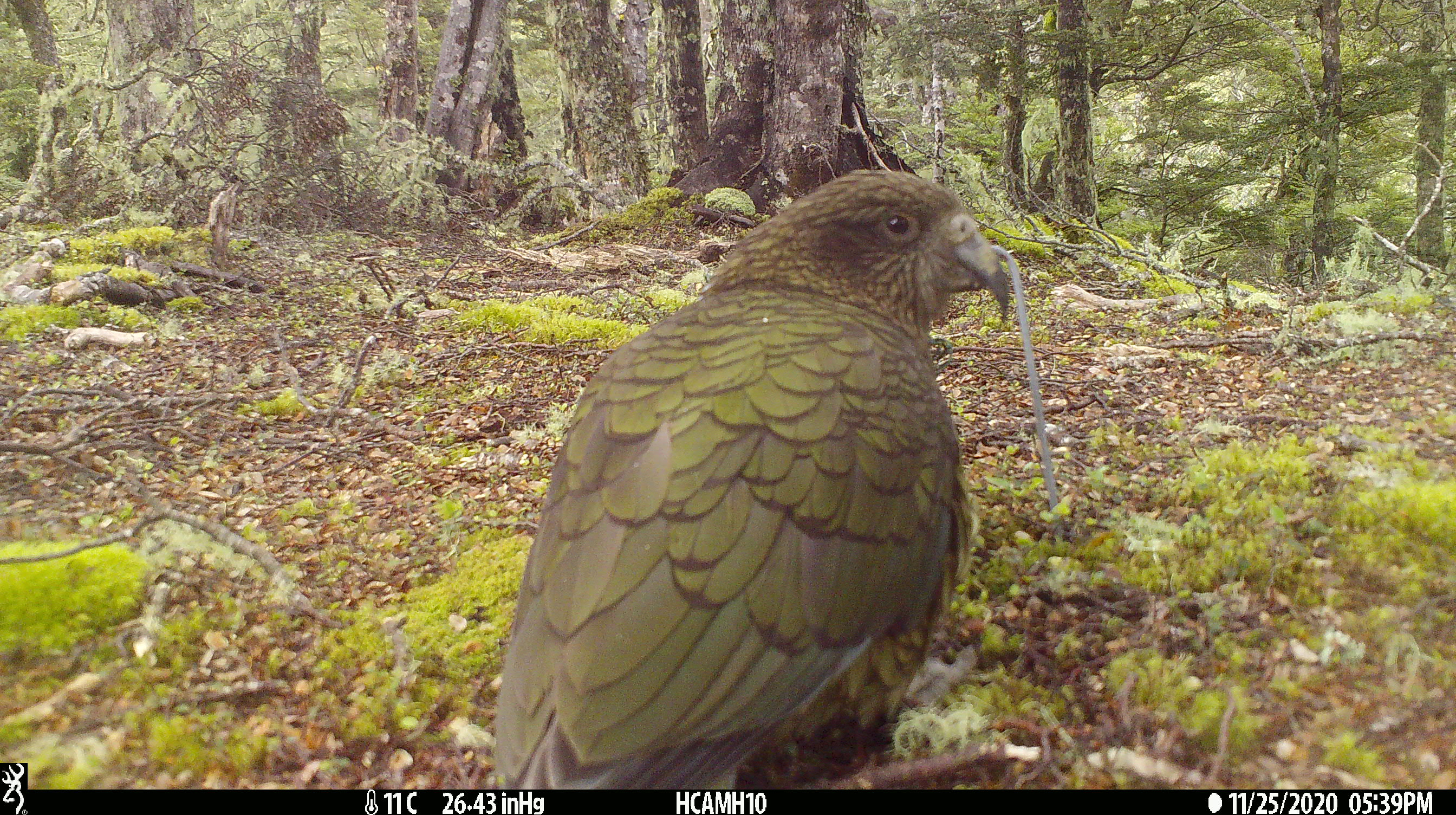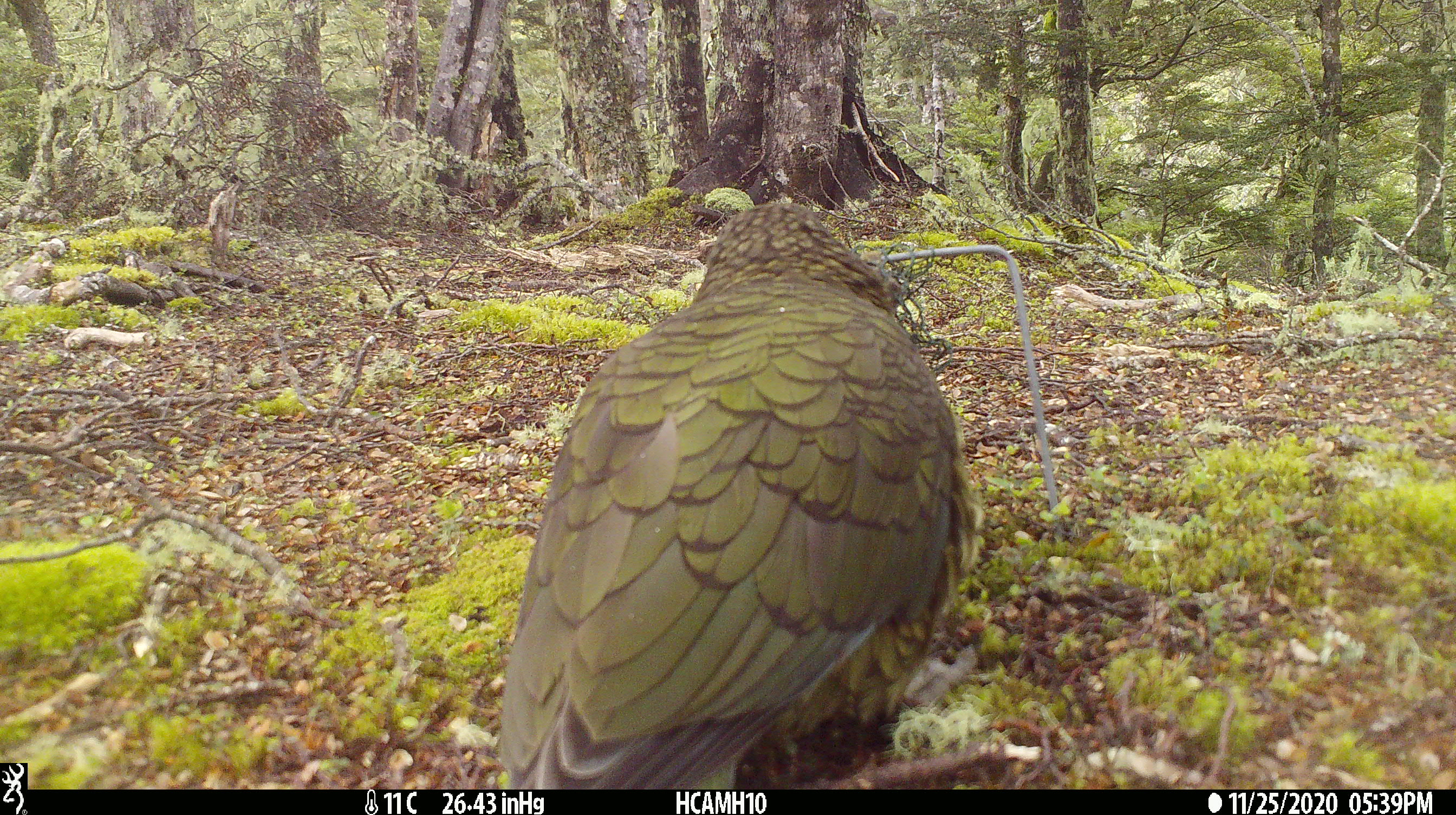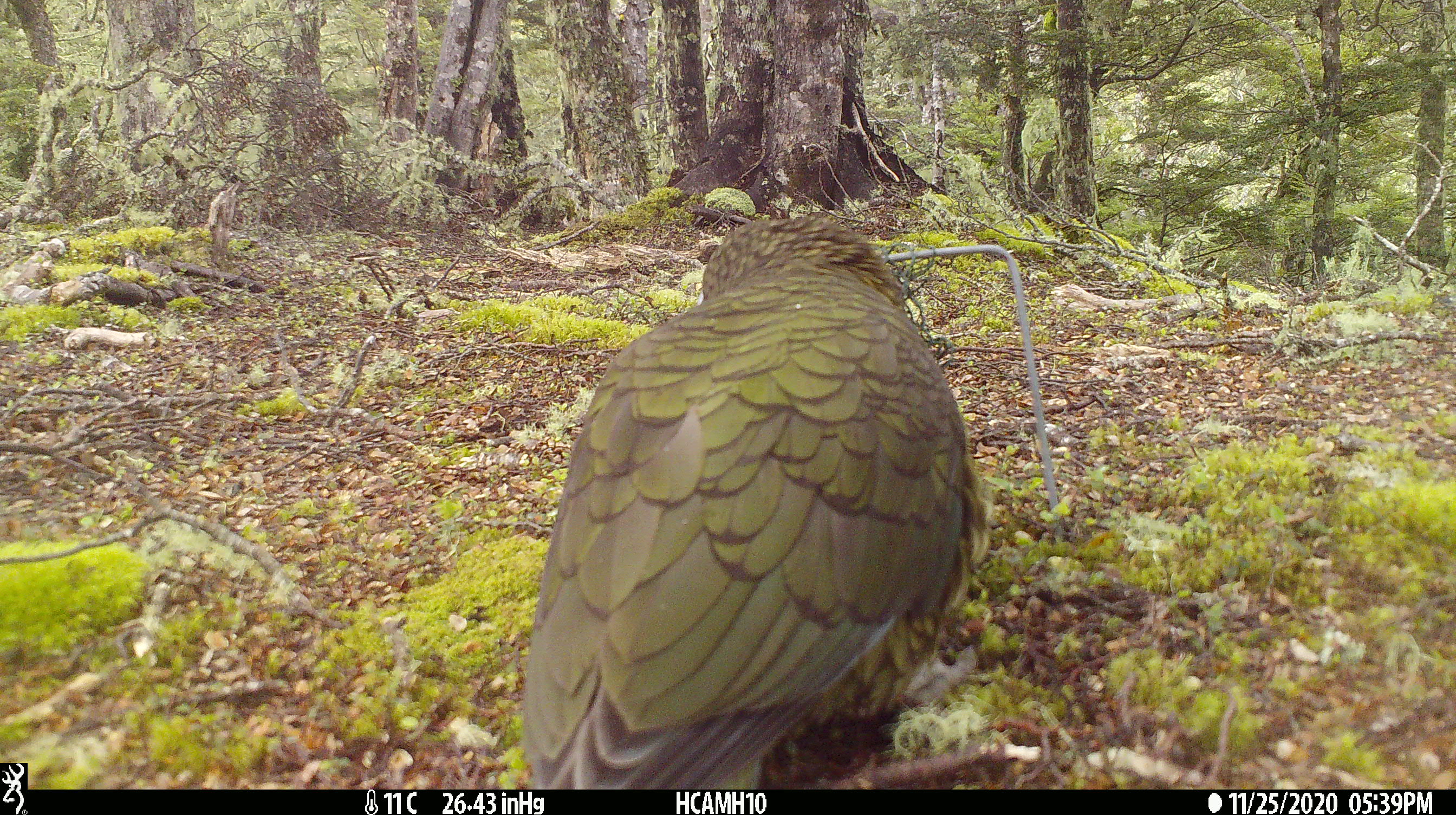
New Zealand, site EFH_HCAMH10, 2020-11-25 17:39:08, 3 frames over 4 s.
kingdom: Animalia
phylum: Chordata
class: Aves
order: Psittaciformes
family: Strigopidae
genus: Nestor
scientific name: Nestor notabilis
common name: kea